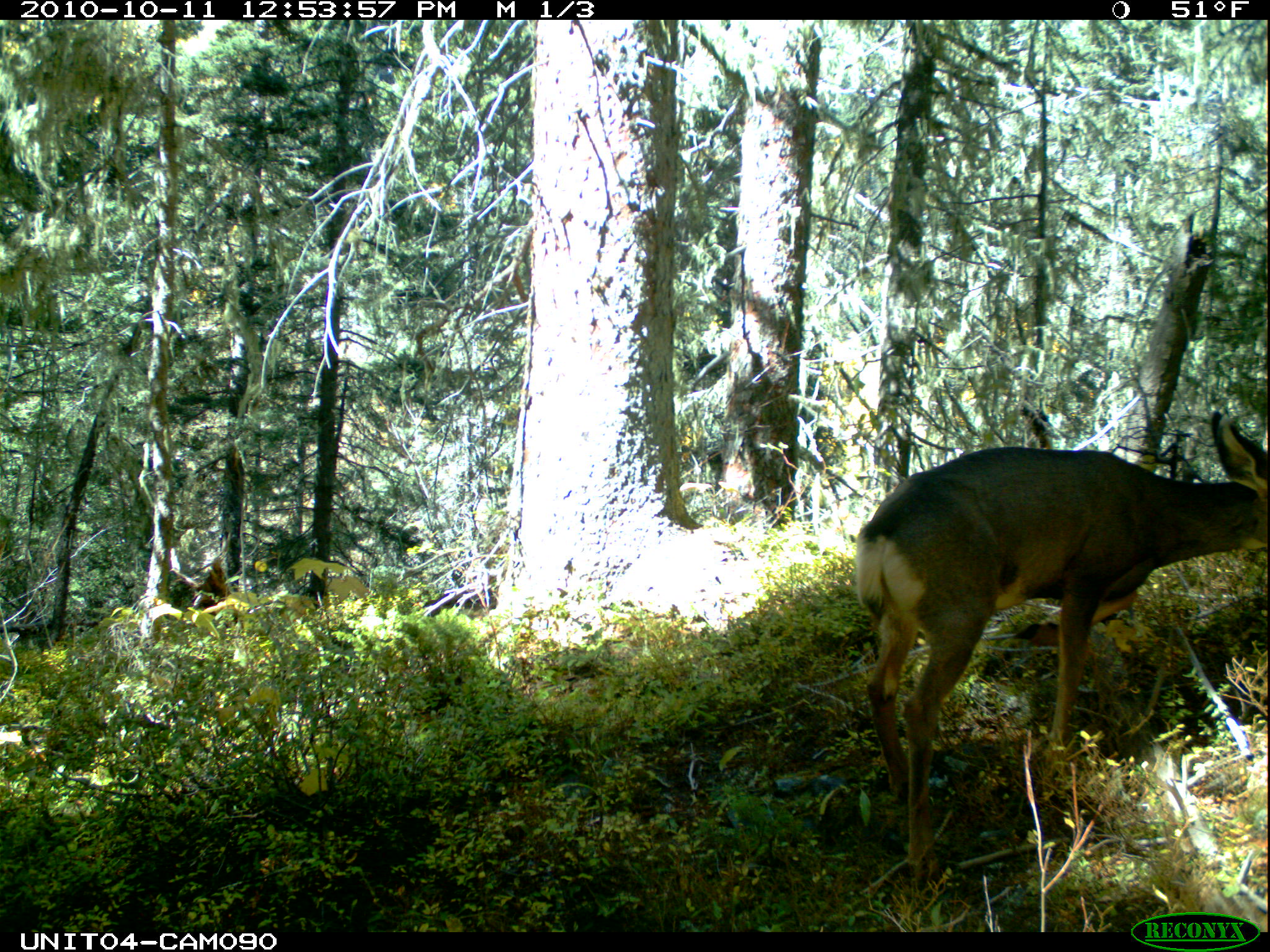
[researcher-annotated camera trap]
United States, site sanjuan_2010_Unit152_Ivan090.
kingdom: Animalia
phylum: Chordata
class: Mammalia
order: Artiodactyla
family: Cervidae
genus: Odocoileus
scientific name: Odocoileus hemionus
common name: mule deer